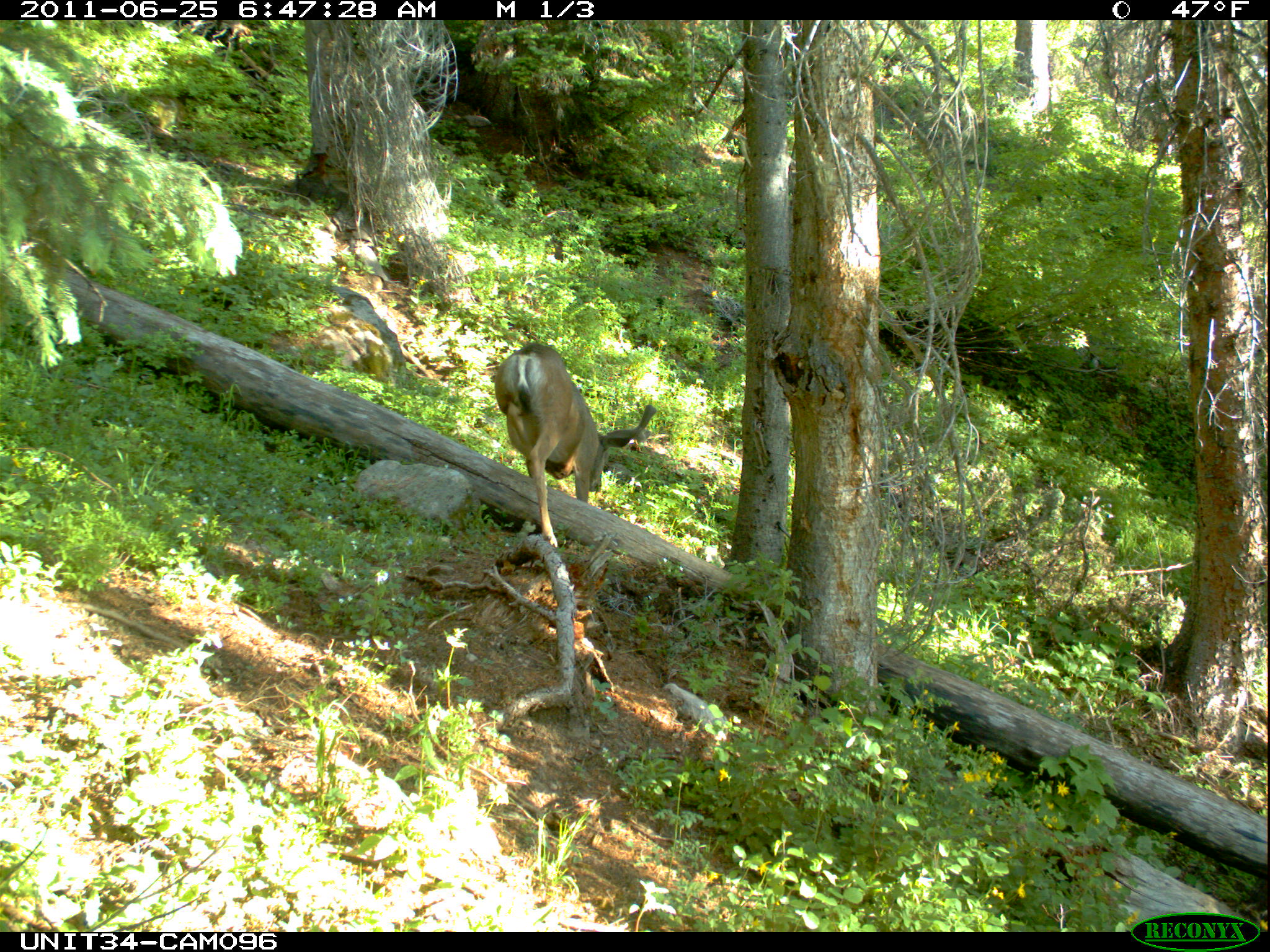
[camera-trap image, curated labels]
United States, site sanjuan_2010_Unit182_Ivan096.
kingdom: Animalia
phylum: Chordata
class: Mammalia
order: Artiodactyla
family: Cervidae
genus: Odocoileus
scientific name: Odocoileus hemionus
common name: mule deer